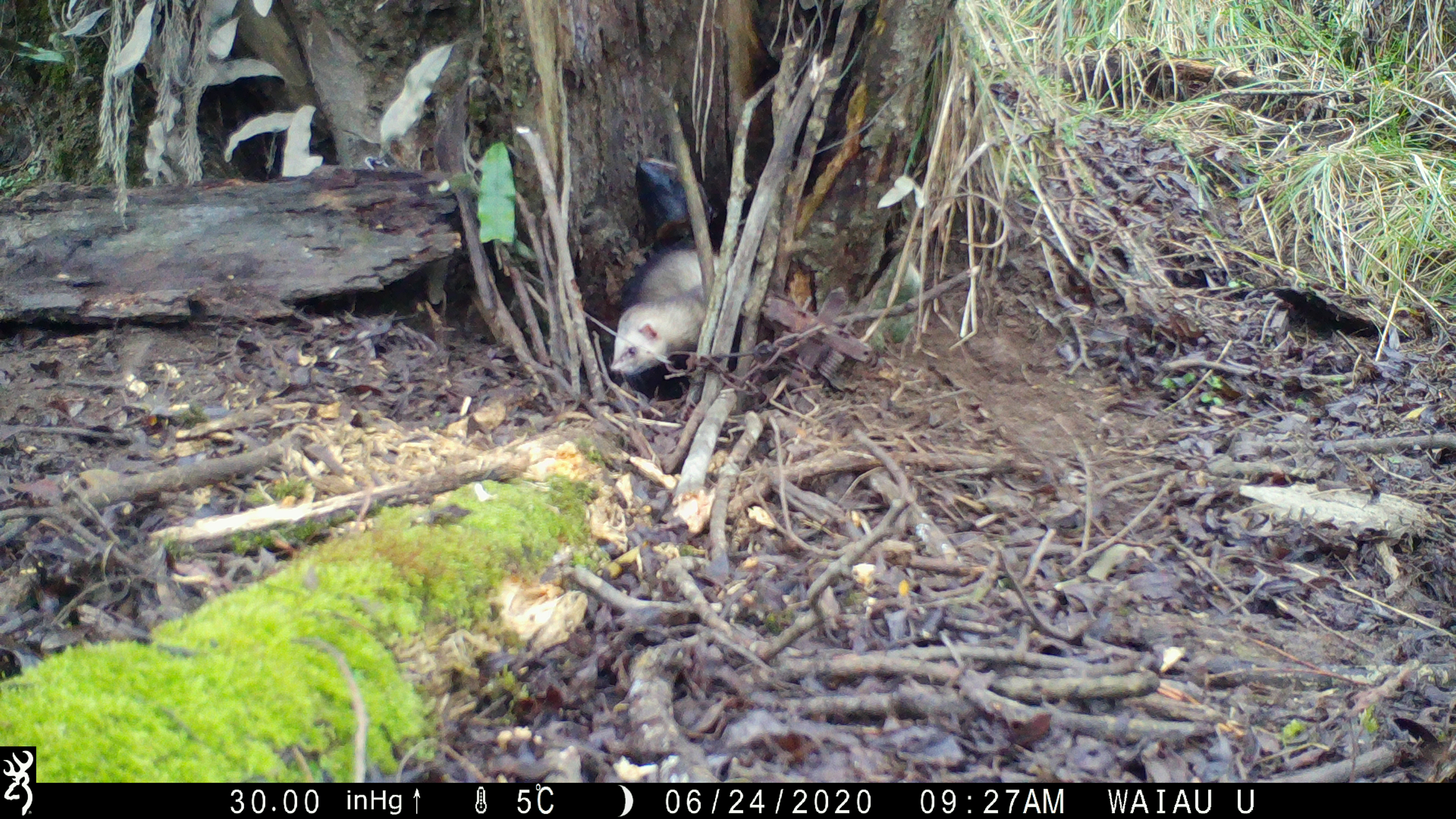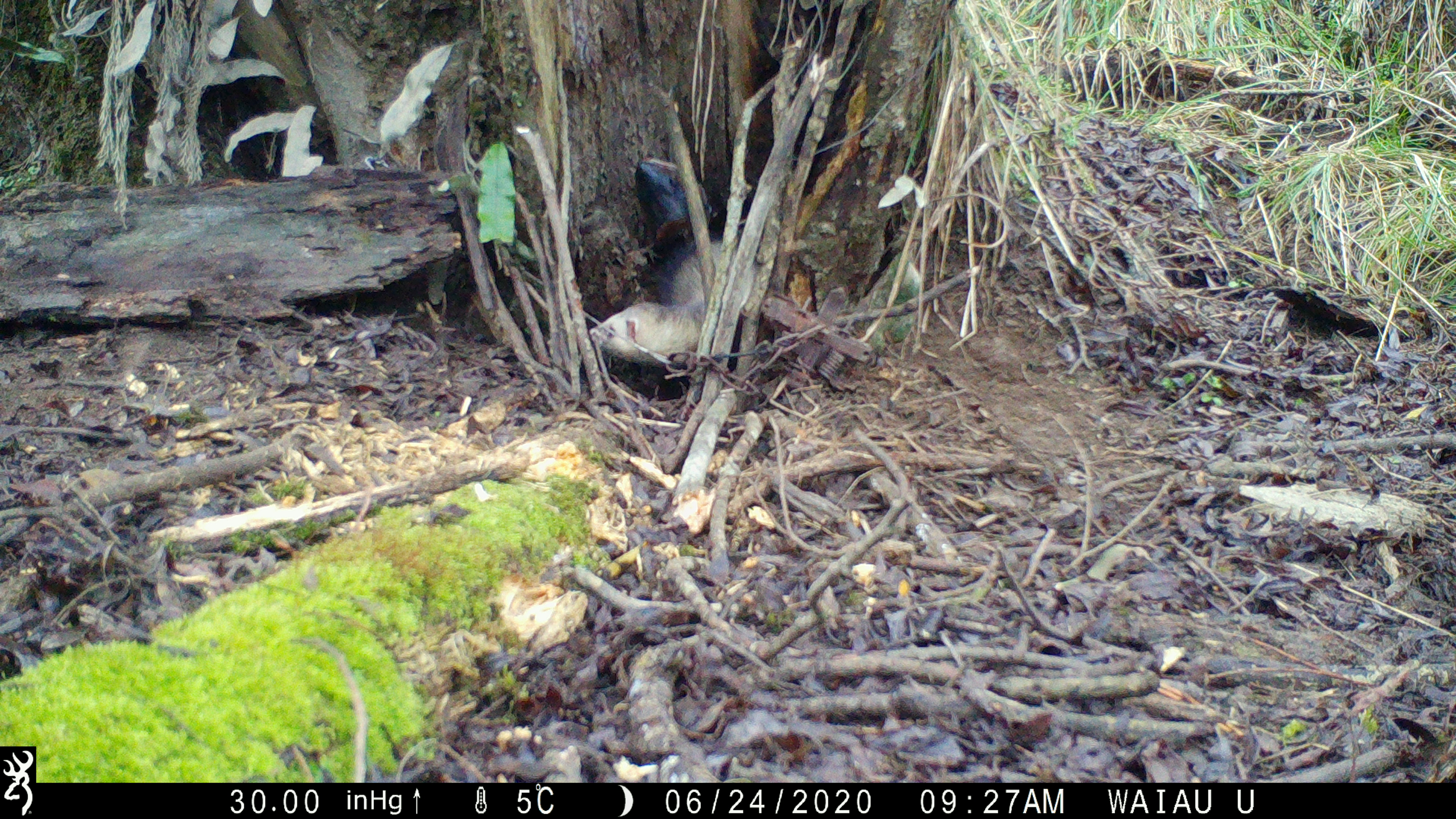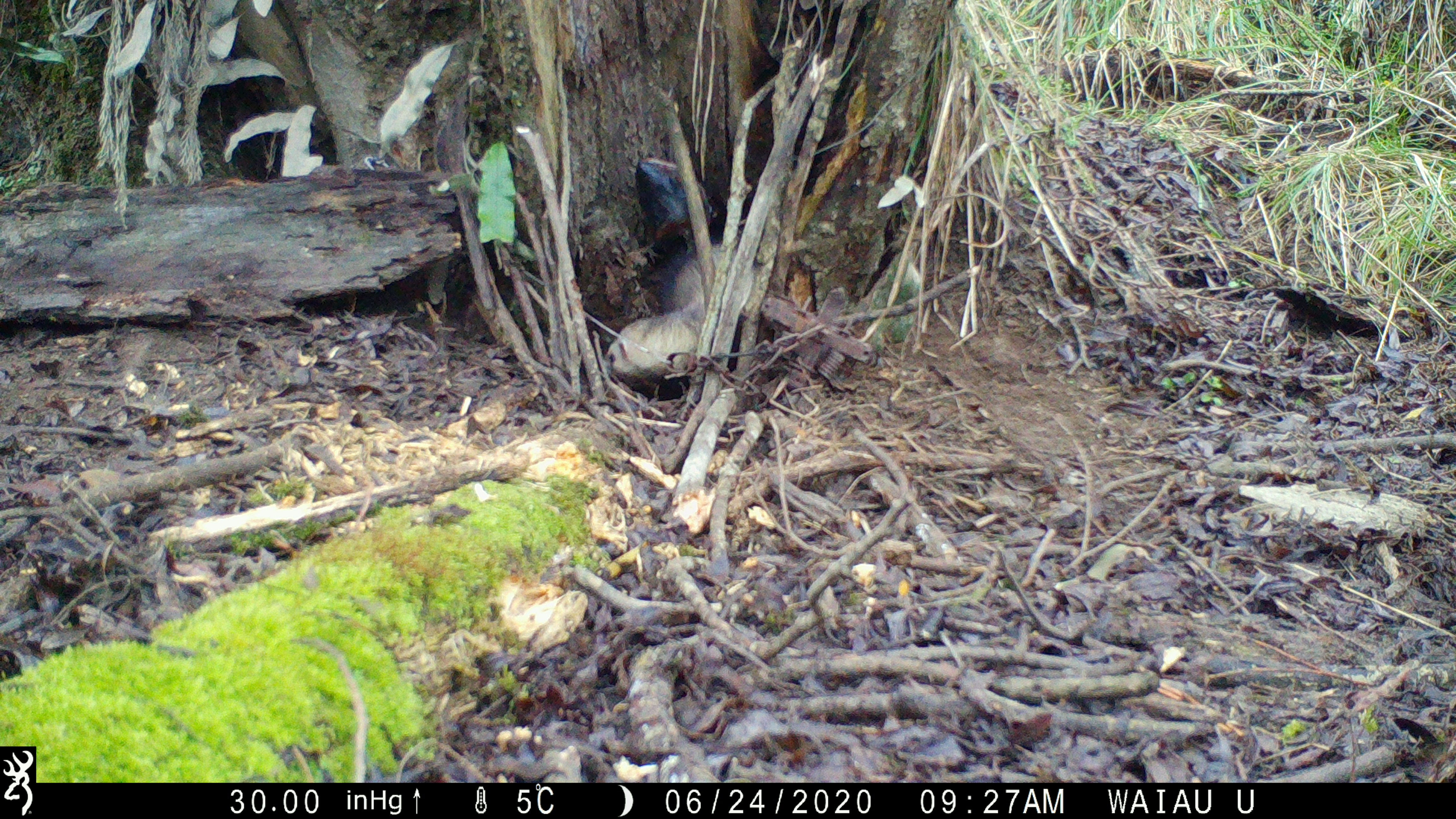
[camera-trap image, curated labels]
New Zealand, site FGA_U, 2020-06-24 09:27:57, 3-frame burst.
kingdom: Animalia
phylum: Chordata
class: Mammalia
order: Carnivora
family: Mustelidae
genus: Mustela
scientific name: Mustela furo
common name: ferret